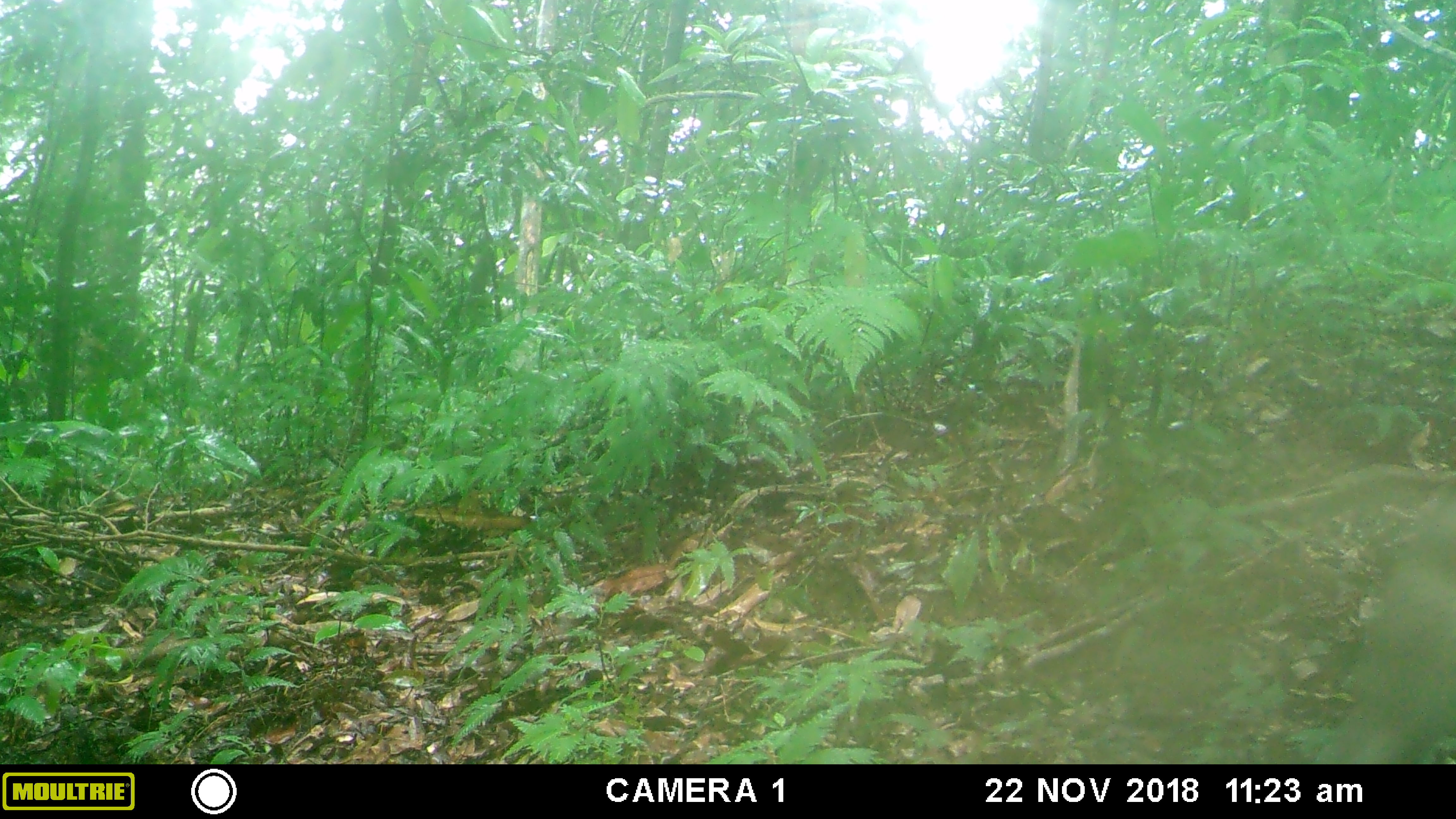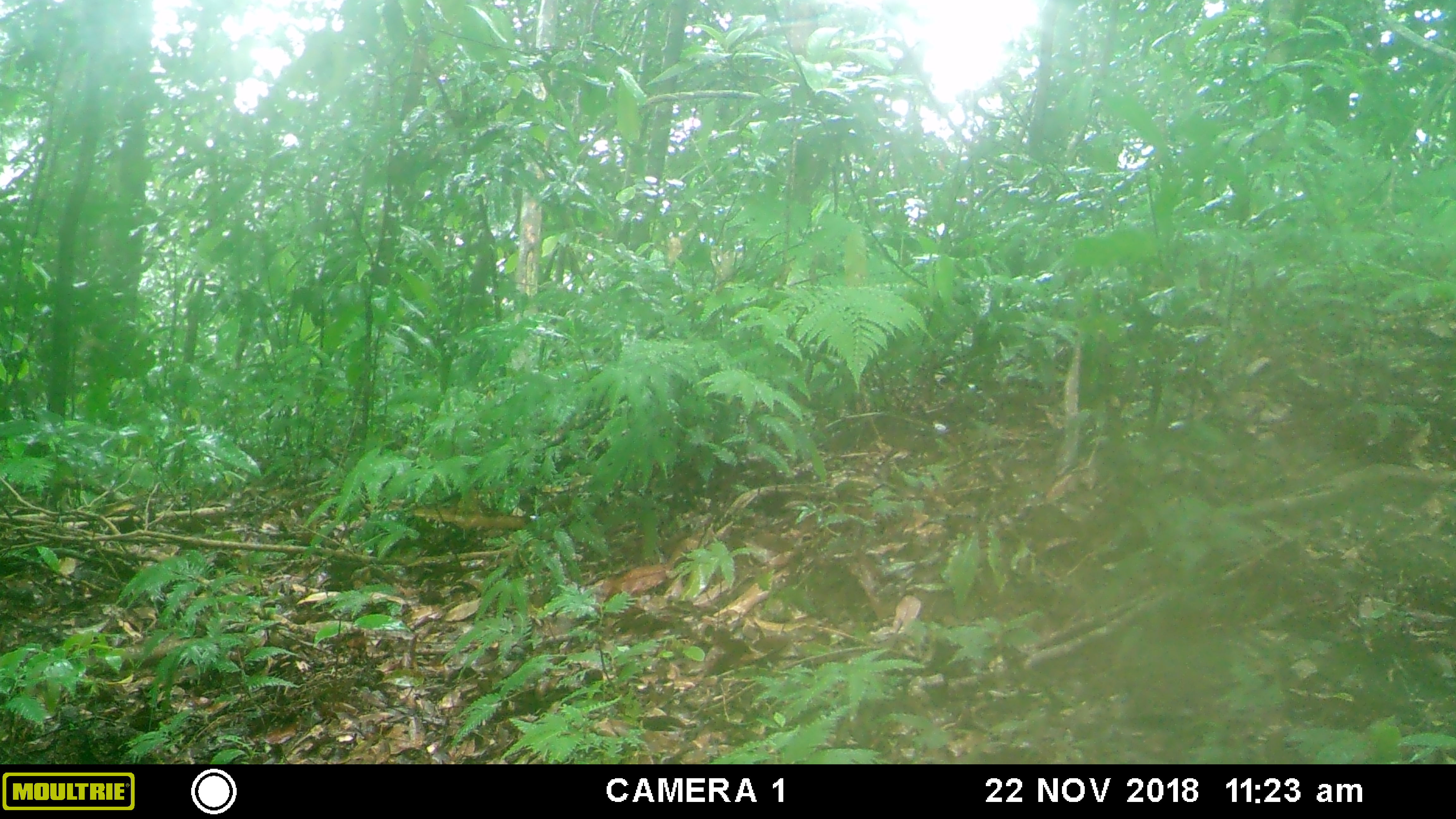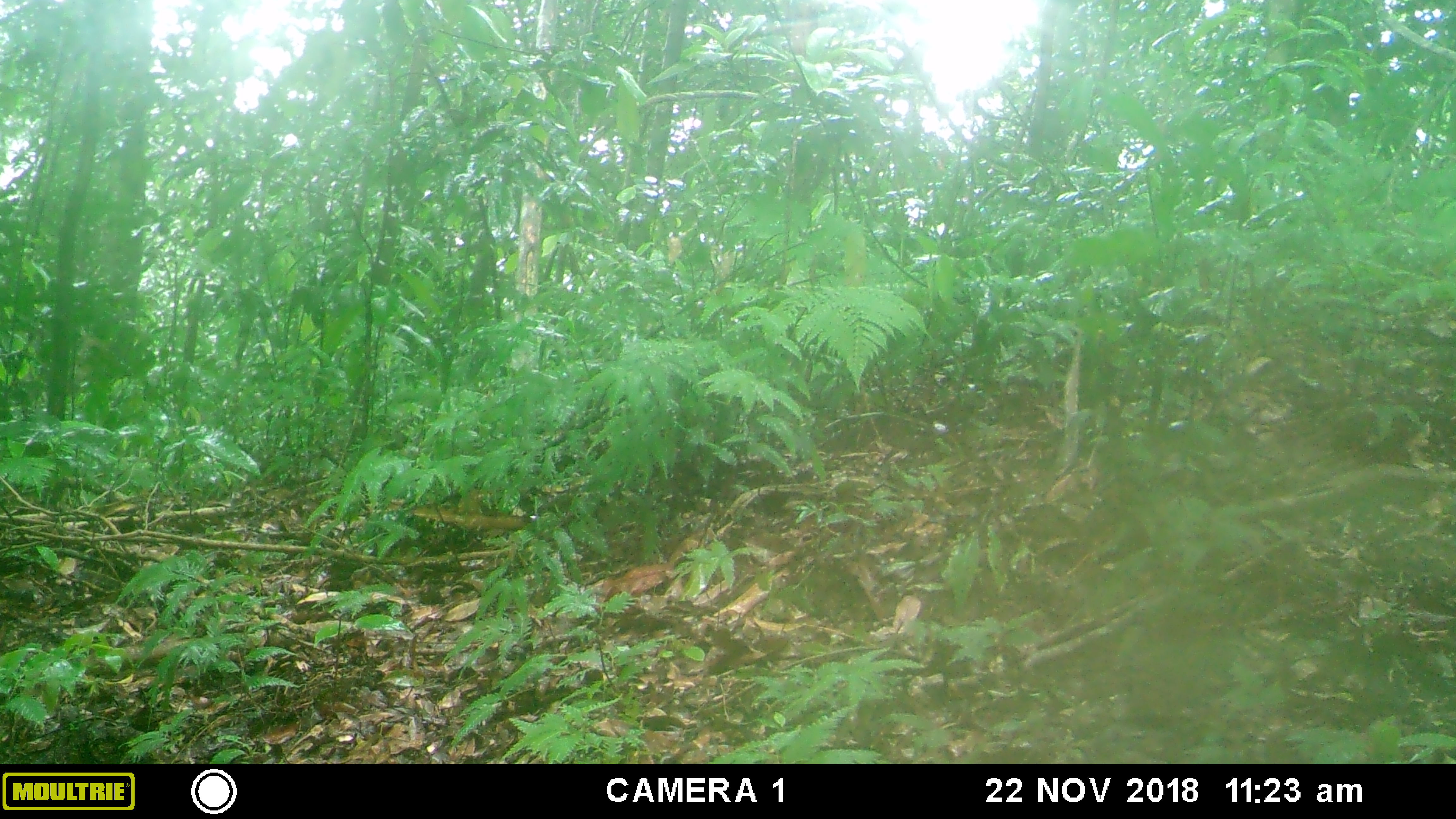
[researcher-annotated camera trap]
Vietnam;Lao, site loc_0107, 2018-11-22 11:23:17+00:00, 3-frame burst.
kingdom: Animalia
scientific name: Animalia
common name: animal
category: unidentified animal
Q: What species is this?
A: Unidentified animal (animal) (Animalia).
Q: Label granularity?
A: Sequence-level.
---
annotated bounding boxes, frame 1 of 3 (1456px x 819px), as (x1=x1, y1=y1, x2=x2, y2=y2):
unidentified animal: (x1=1310, y1=483, x2=1456, y2=764)